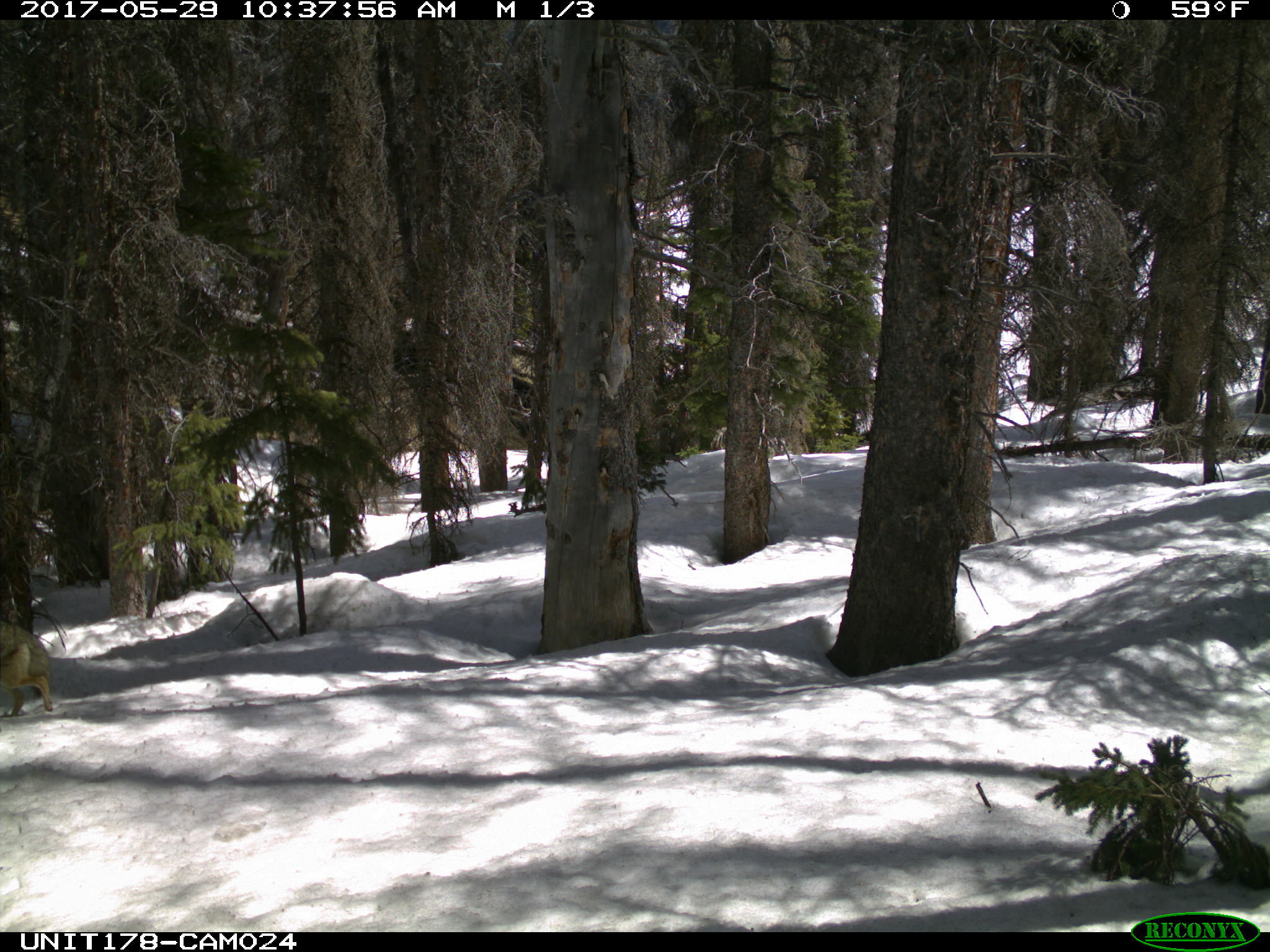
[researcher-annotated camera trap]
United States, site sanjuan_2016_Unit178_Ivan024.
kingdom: Animalia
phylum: Chordata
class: Mammalia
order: Carnivora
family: Canidae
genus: Canis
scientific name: Canis latrans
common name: coyote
Canis latrans (coyote).